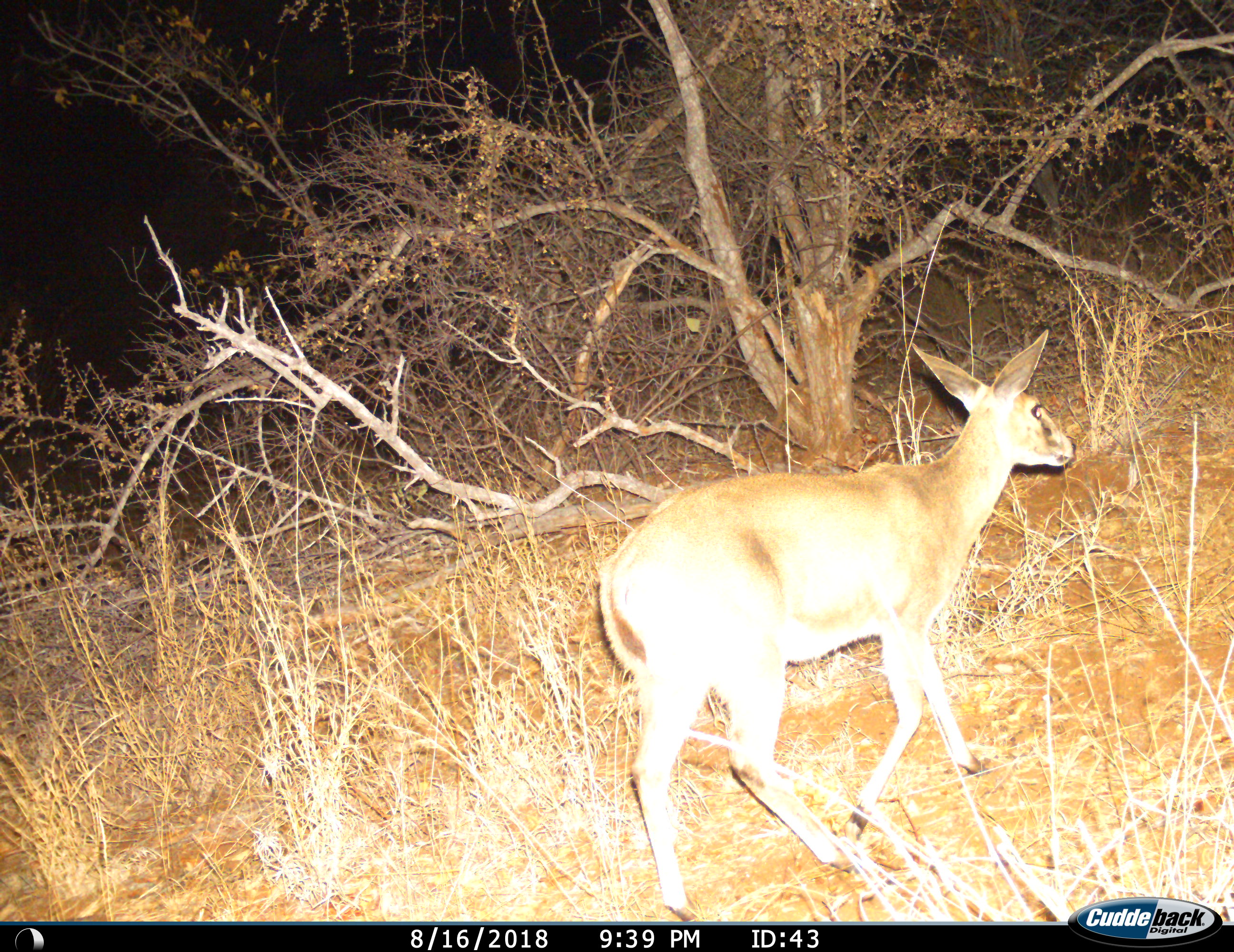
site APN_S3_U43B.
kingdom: Animalia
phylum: Chordata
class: Mammalia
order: Artiodactyla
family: Bovidae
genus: Sylvicapra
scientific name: Sylvicapra grimmia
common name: common duiker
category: duikercommongrey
Duikercommongrey (common duiker) (Sylvicapra grimmia), count 1. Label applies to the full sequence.